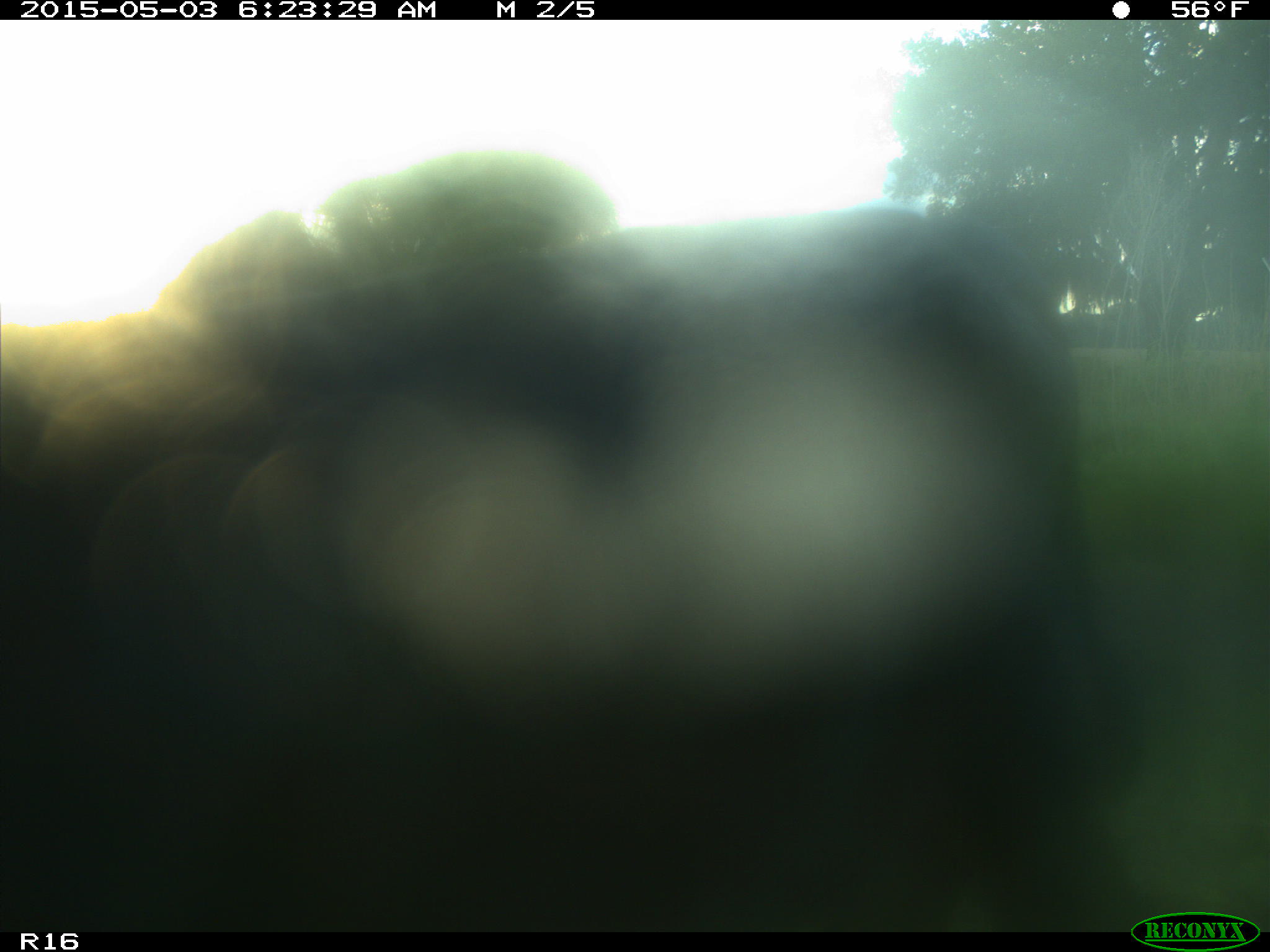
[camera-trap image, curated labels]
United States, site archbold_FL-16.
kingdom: Animalia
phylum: Chordata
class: Mammalia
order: Artiodactyla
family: Bovidae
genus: Bos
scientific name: Bos taurus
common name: domestic cow